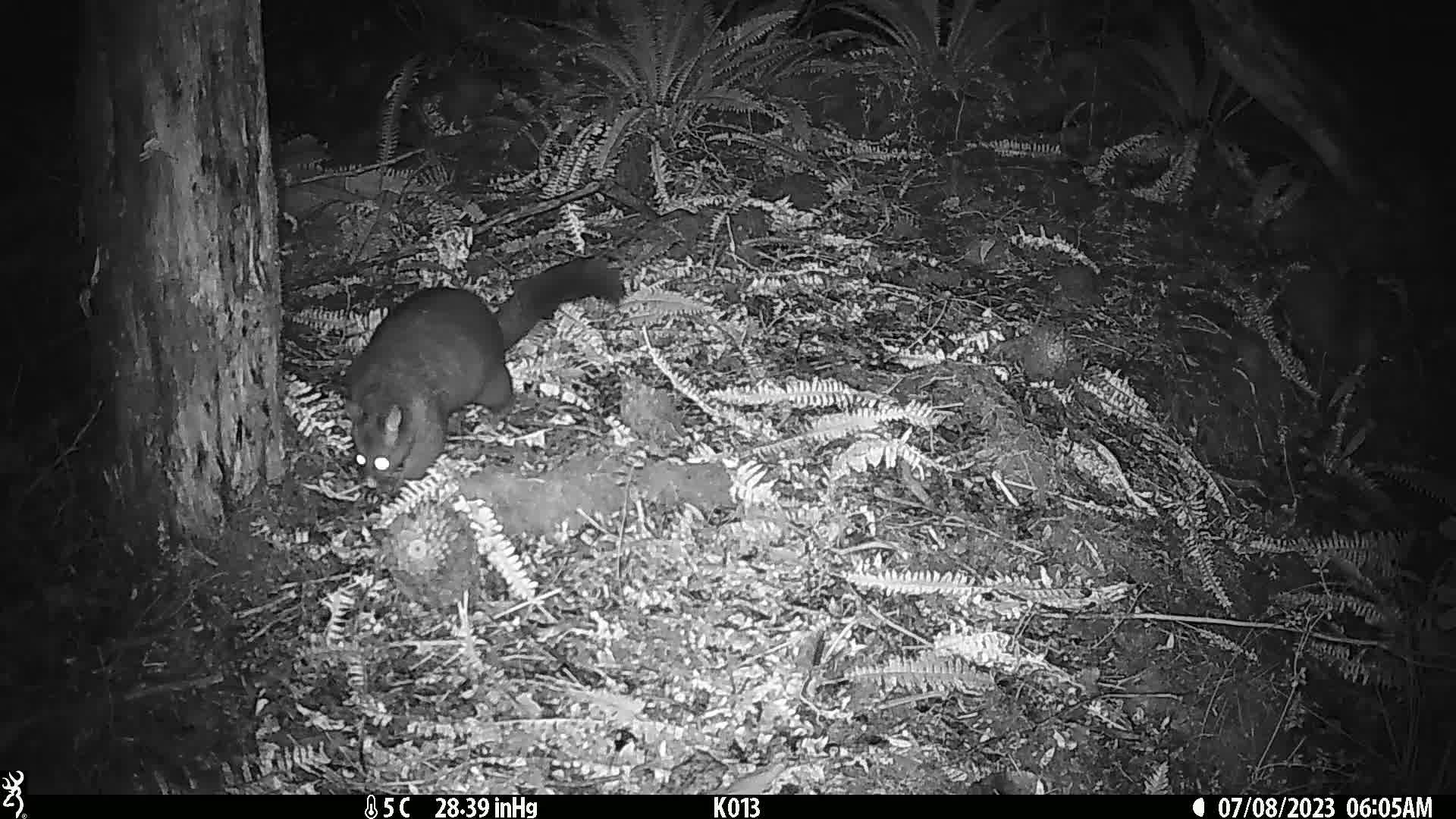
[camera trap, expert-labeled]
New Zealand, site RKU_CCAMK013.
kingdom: Animalia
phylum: Chordata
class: Mammalia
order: Diprotodontia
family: Phalangeridae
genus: Trichosurus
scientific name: Trichosurus vulpecula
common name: common brushtail possum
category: possum